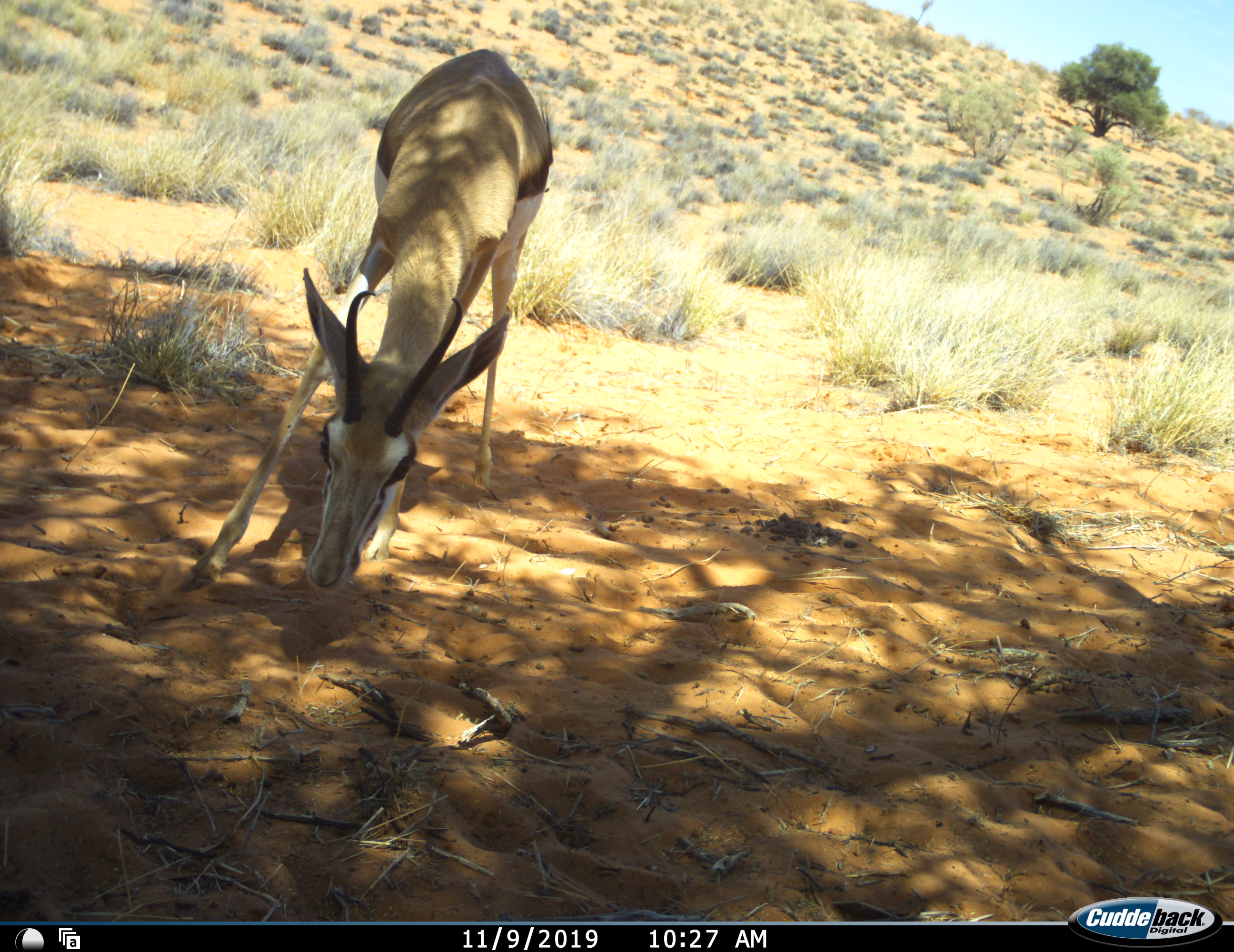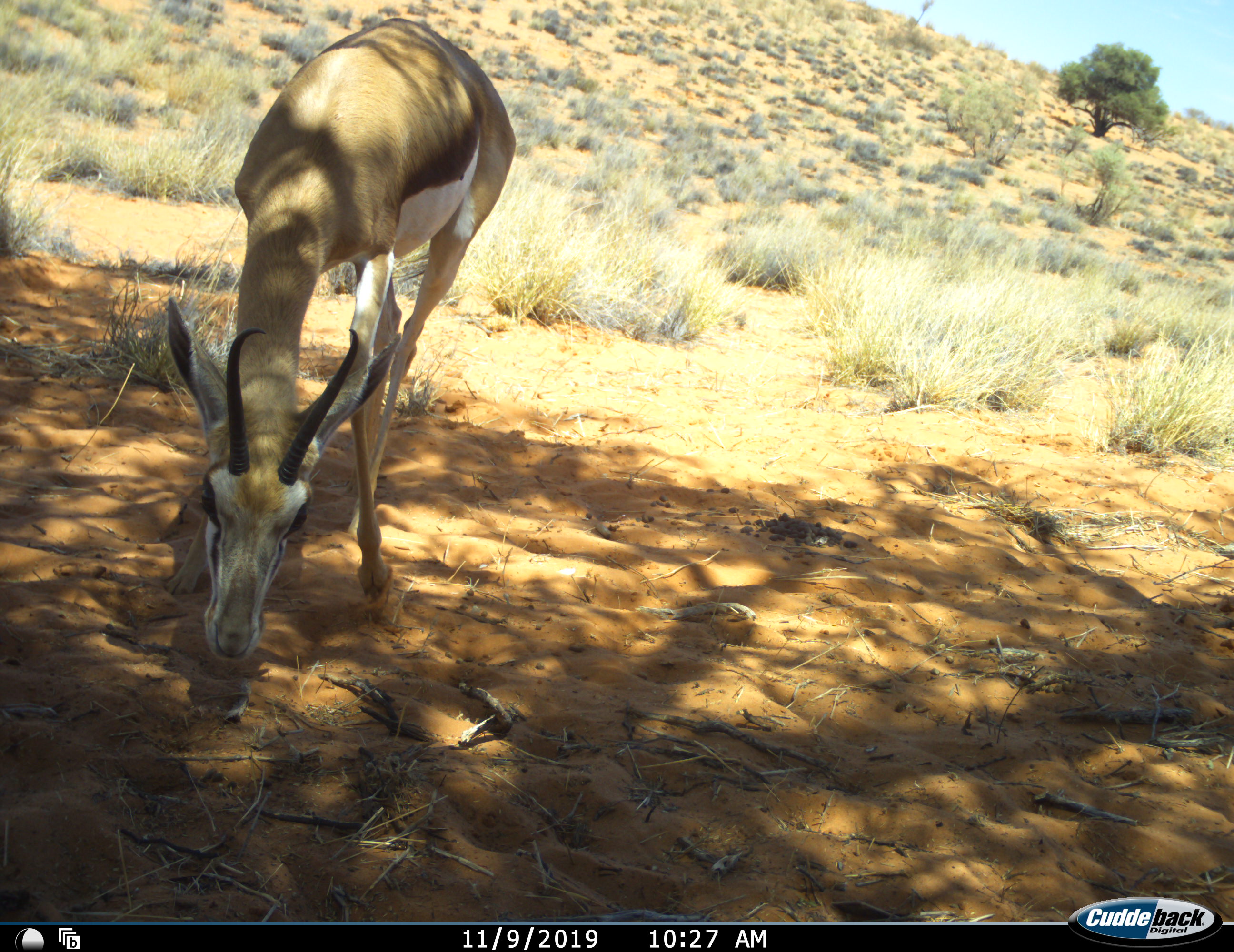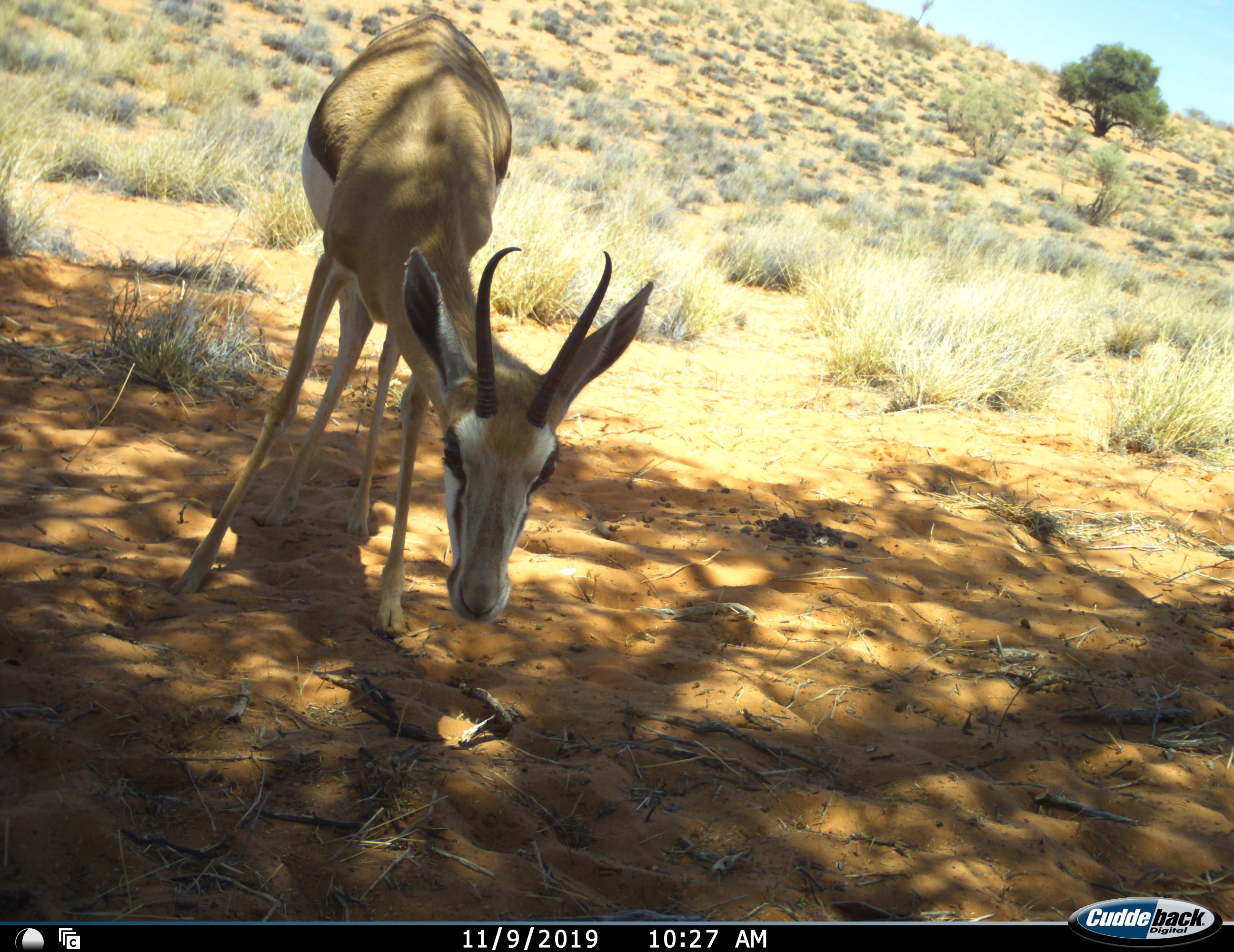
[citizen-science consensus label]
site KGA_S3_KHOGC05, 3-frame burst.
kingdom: Animalia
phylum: Chordata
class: Mammalia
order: Artiodactyla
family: Bovidae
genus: Antidorcas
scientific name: Antidorcas marsupialis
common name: springbok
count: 1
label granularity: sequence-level